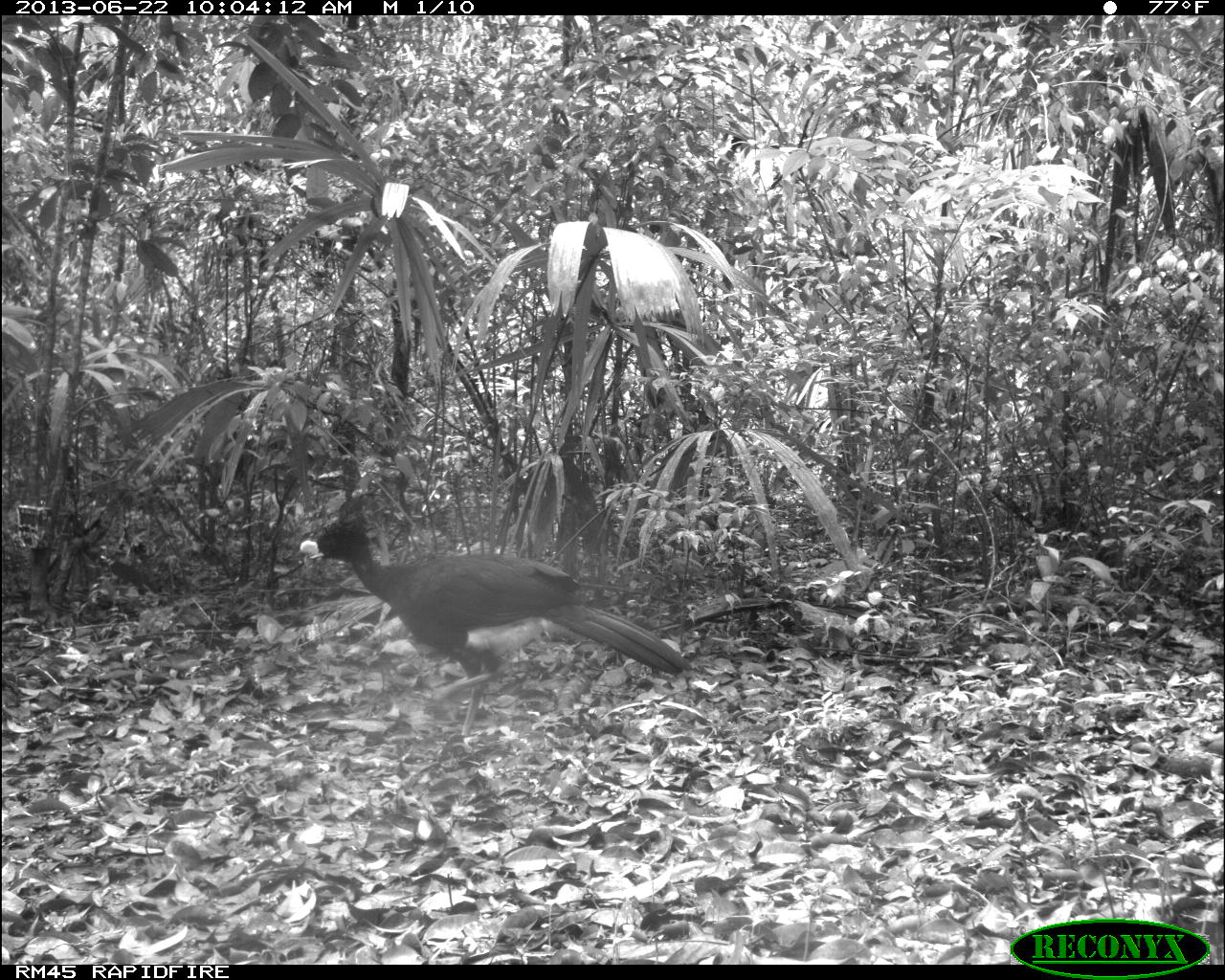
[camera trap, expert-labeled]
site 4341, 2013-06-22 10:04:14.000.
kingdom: Animalia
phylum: Chordata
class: Aves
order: Galliformes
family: Cracidae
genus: Crax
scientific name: Crax rubra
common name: great curassow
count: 1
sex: male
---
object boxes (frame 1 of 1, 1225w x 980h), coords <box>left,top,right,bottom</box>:
crax rubra: <box>298,507,692,743</box>